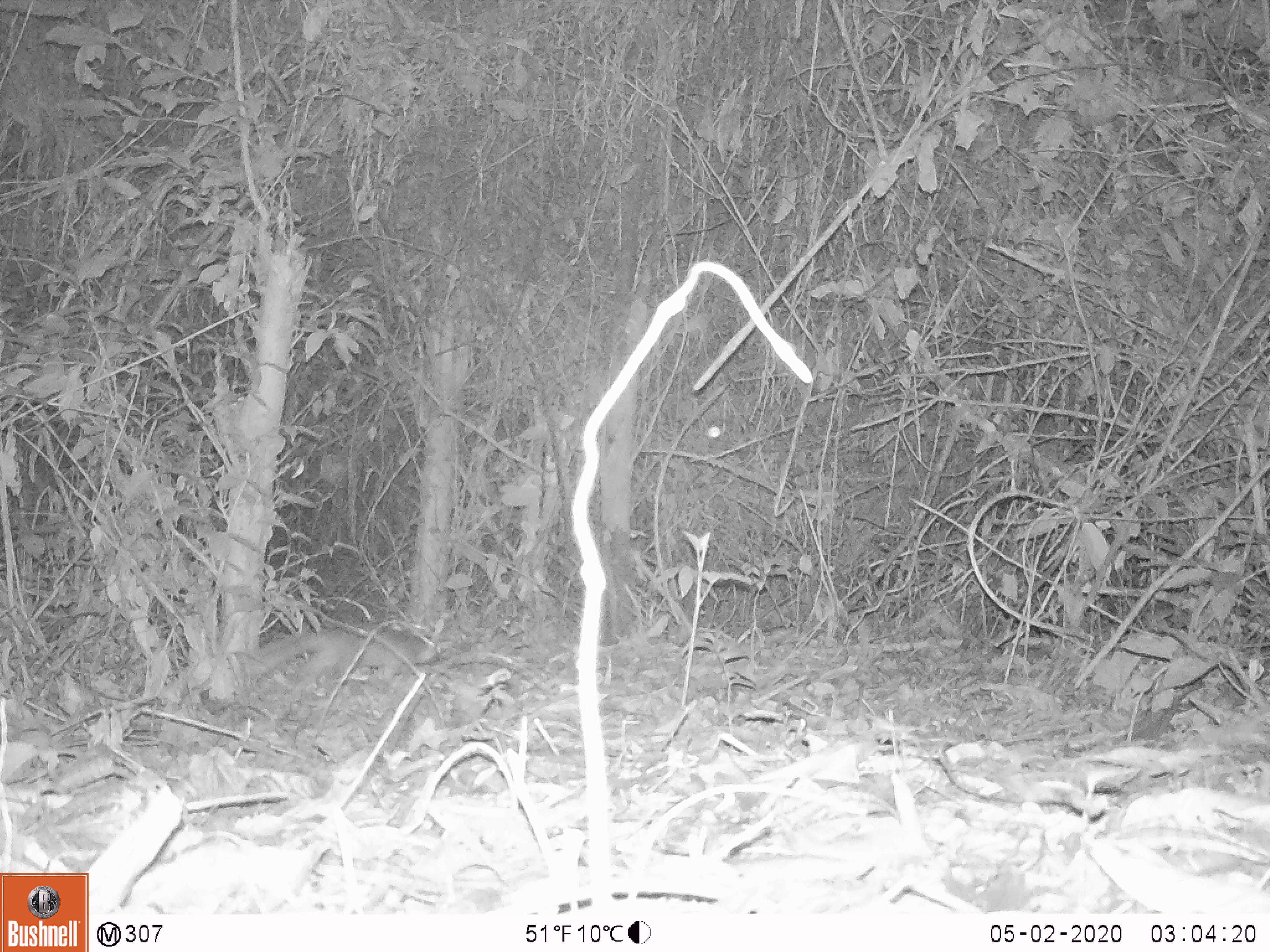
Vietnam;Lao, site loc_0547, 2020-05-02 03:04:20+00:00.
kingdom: Animalia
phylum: Chordata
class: Mammalia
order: Carnivora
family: Mustelidae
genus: Melogale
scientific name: Melogale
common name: ferret badger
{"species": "ferret badger (Melogale)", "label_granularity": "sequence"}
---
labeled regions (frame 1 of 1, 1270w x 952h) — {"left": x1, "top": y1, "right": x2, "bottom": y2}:
ferret badger: {"left": 235, "top": 625, "right": 437, "bottom": 686}